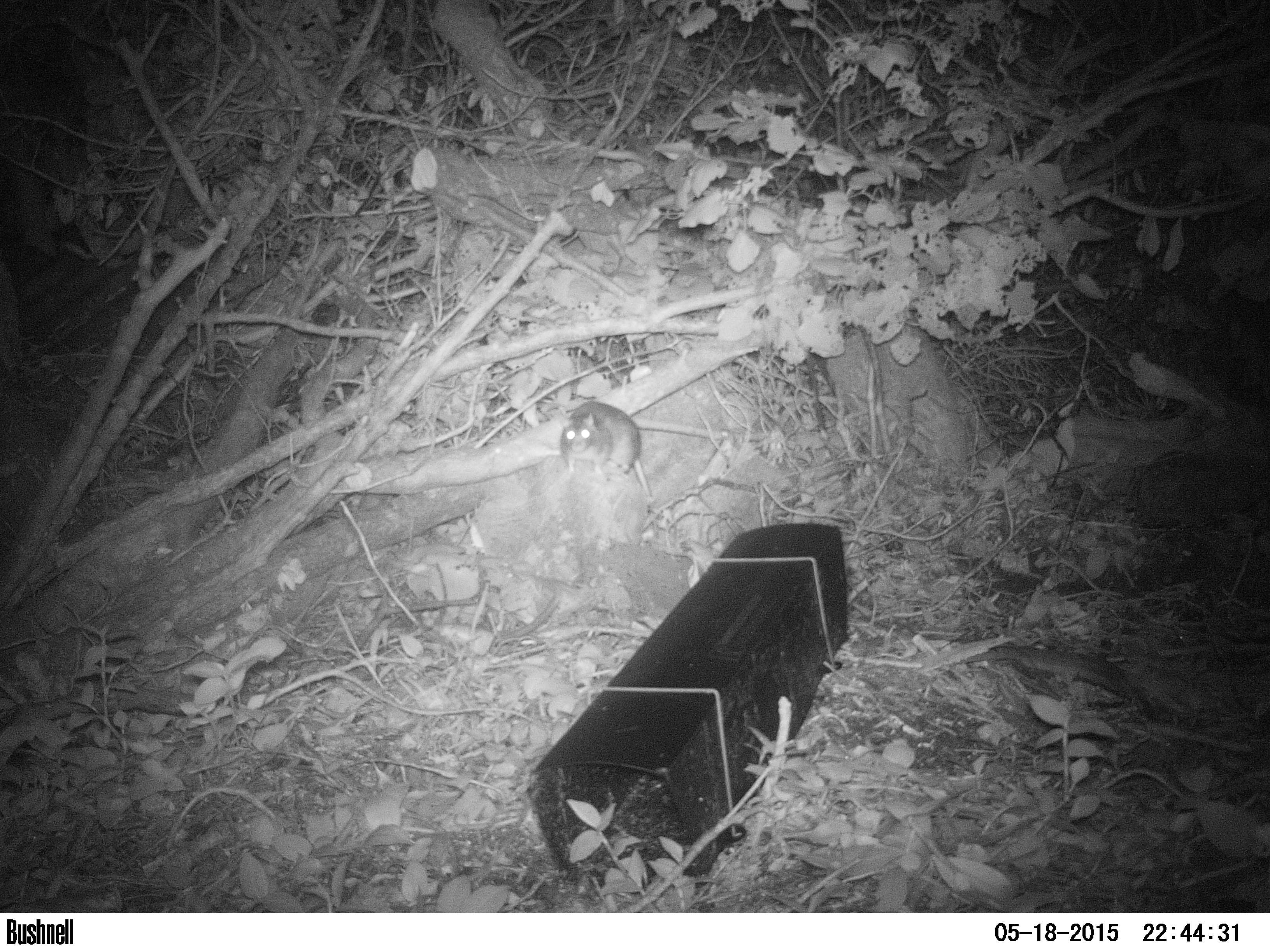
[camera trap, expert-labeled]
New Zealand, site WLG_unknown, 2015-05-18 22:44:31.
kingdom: Animalia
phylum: Chordata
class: Mammalia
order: Rodentia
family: Muridae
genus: Rattus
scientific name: Rattus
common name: rat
Rat (Rattus).